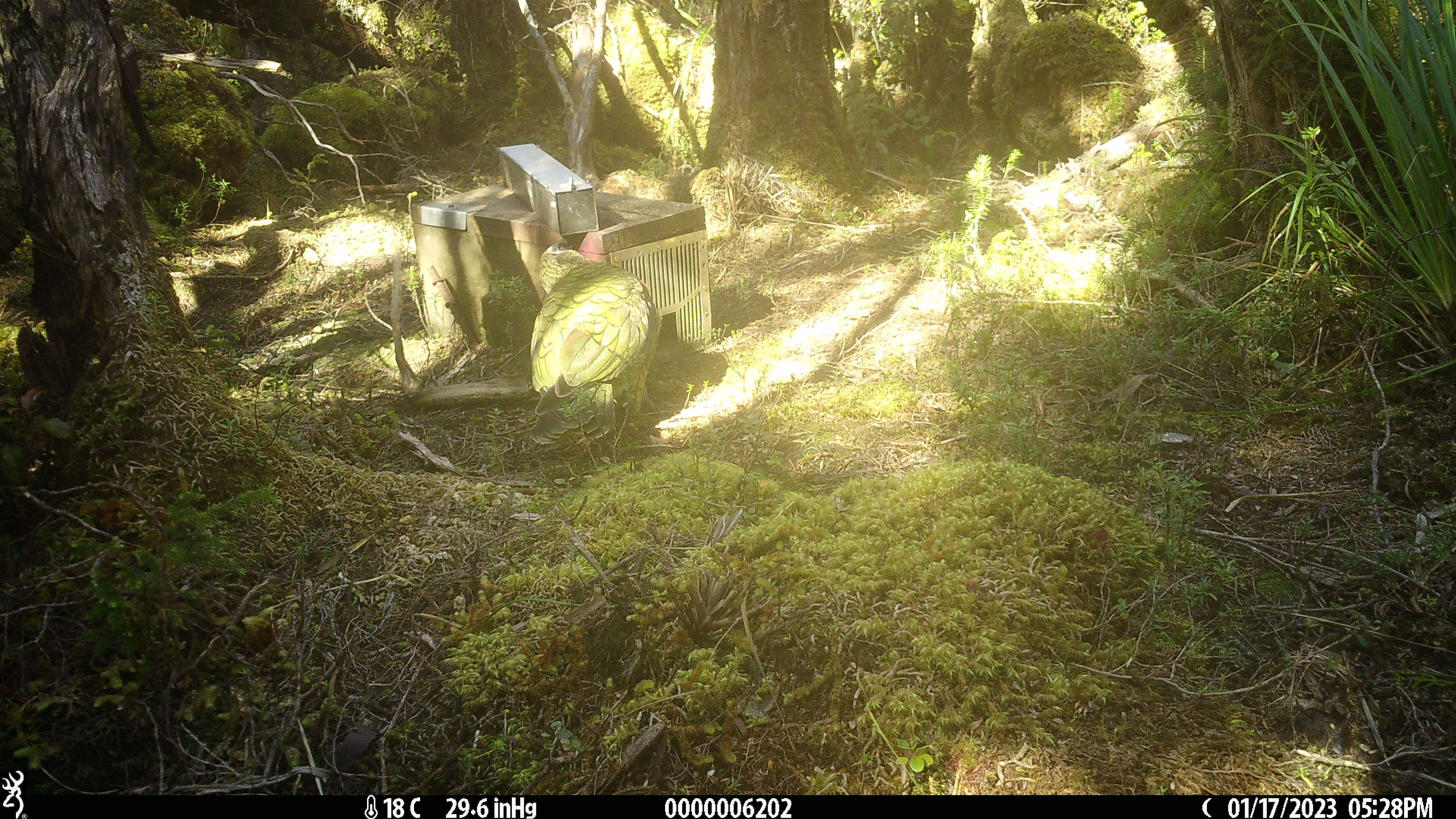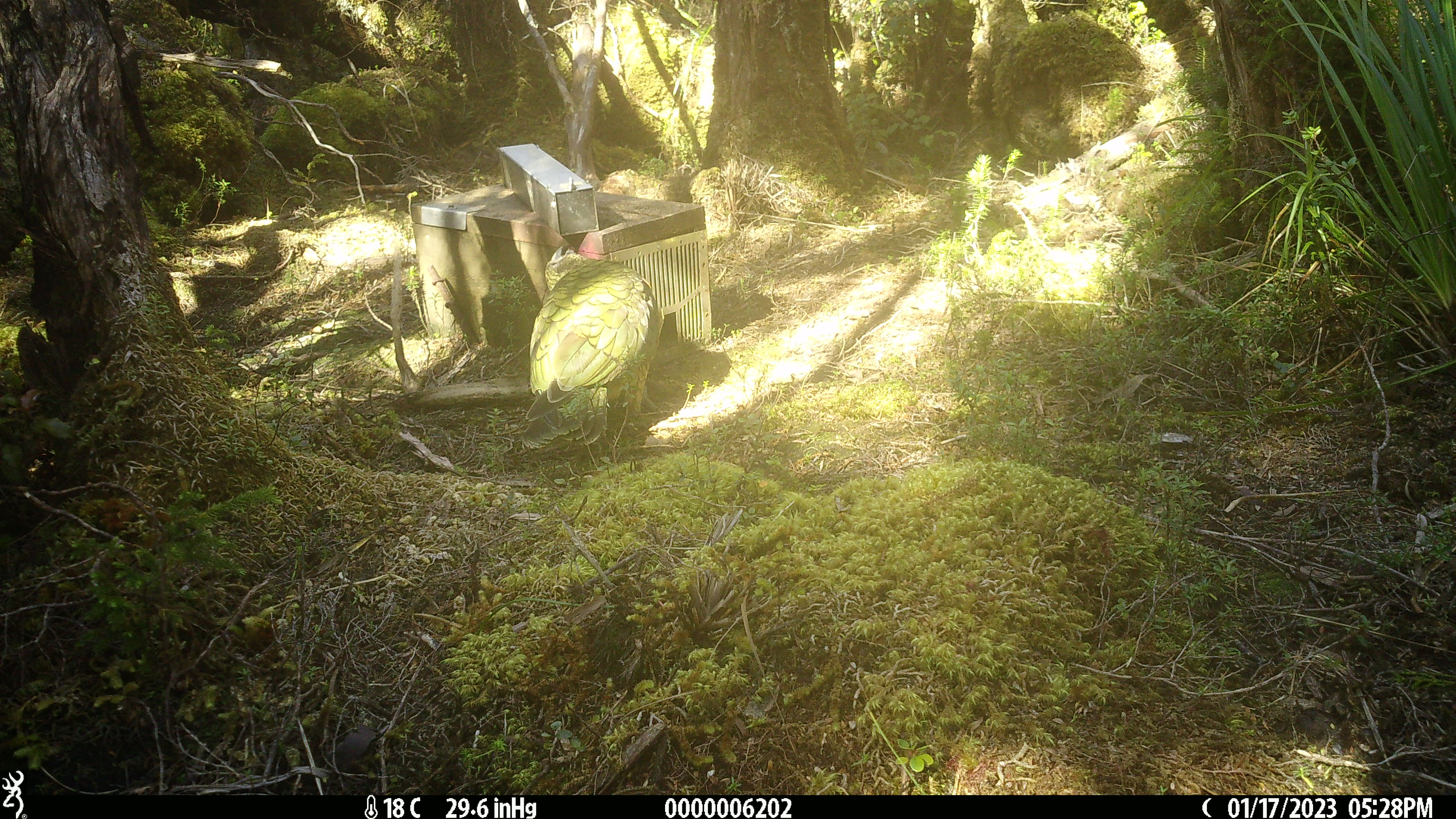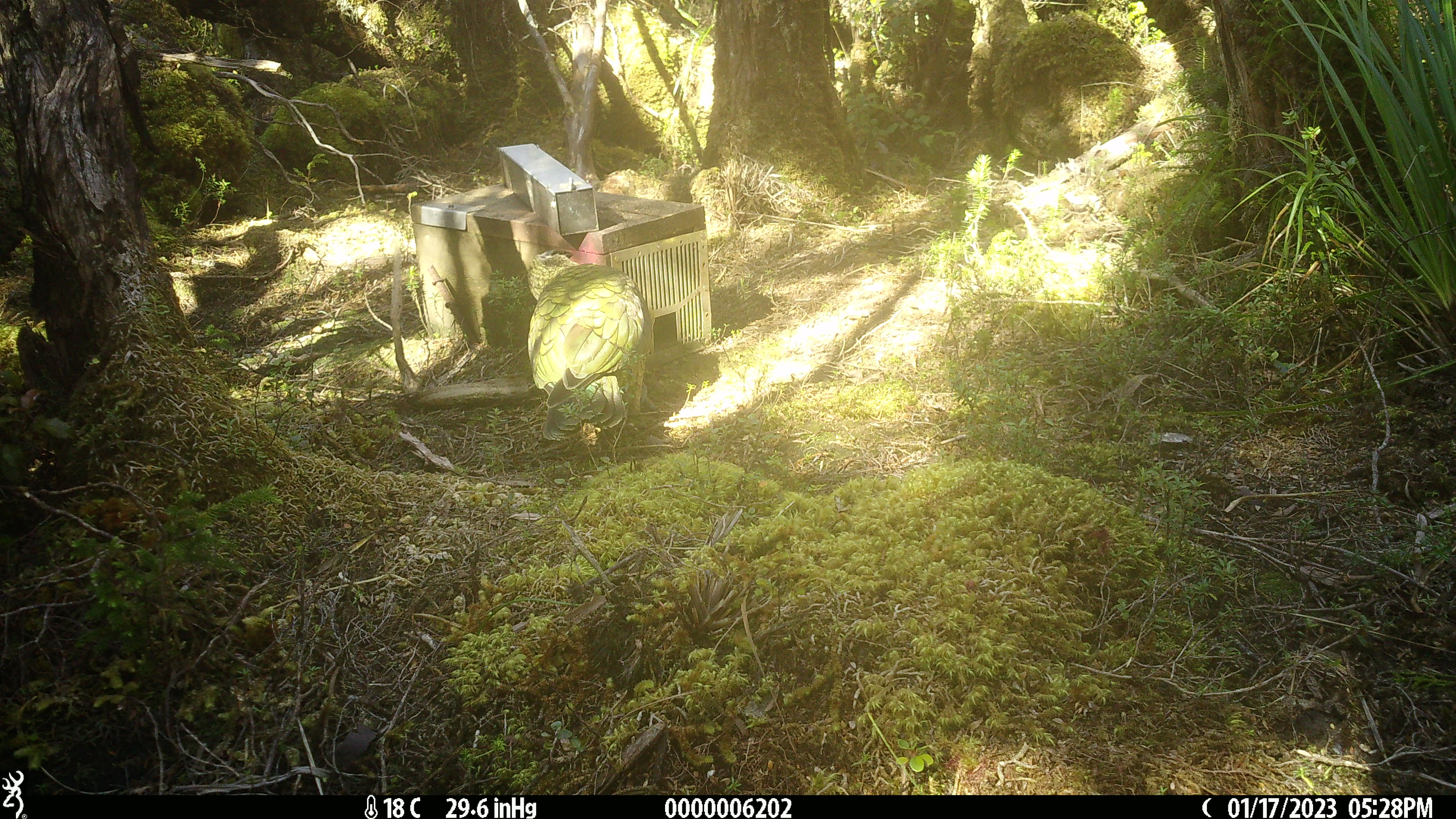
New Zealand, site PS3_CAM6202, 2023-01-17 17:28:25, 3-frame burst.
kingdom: Animalia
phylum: Chordata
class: Aves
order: Psittaciformes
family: Strigopidae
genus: Nestor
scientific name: Nestor notabilis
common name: kea